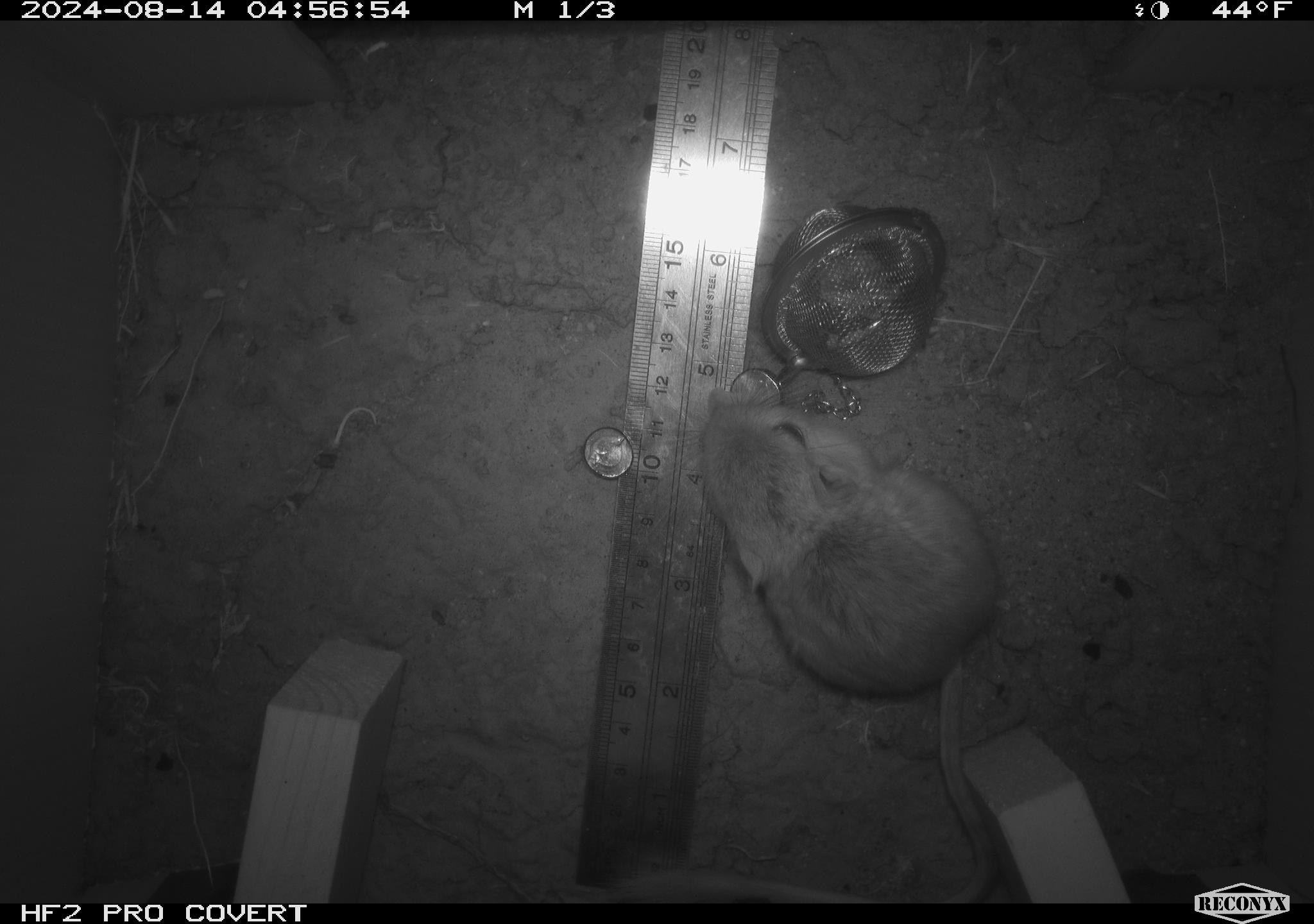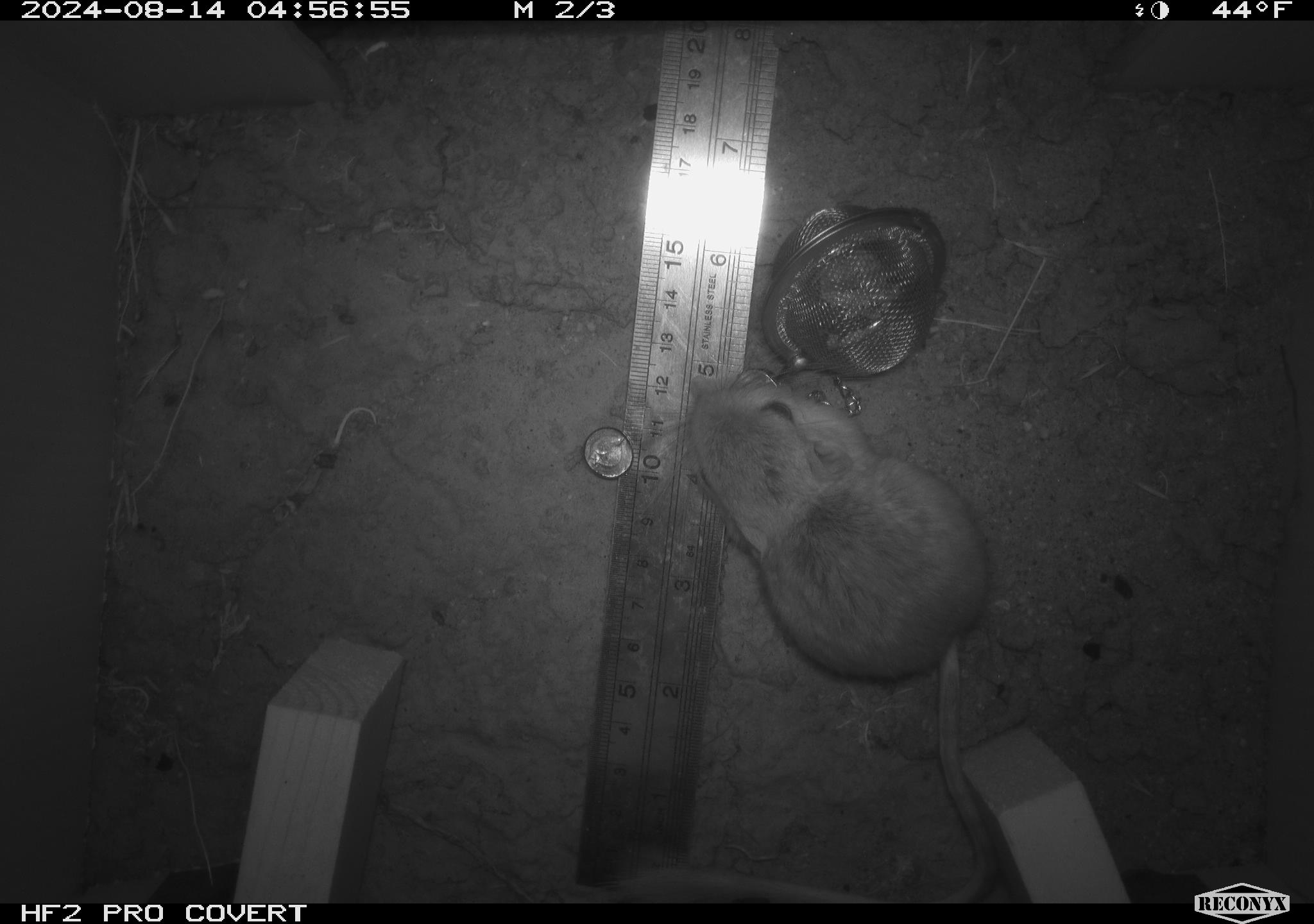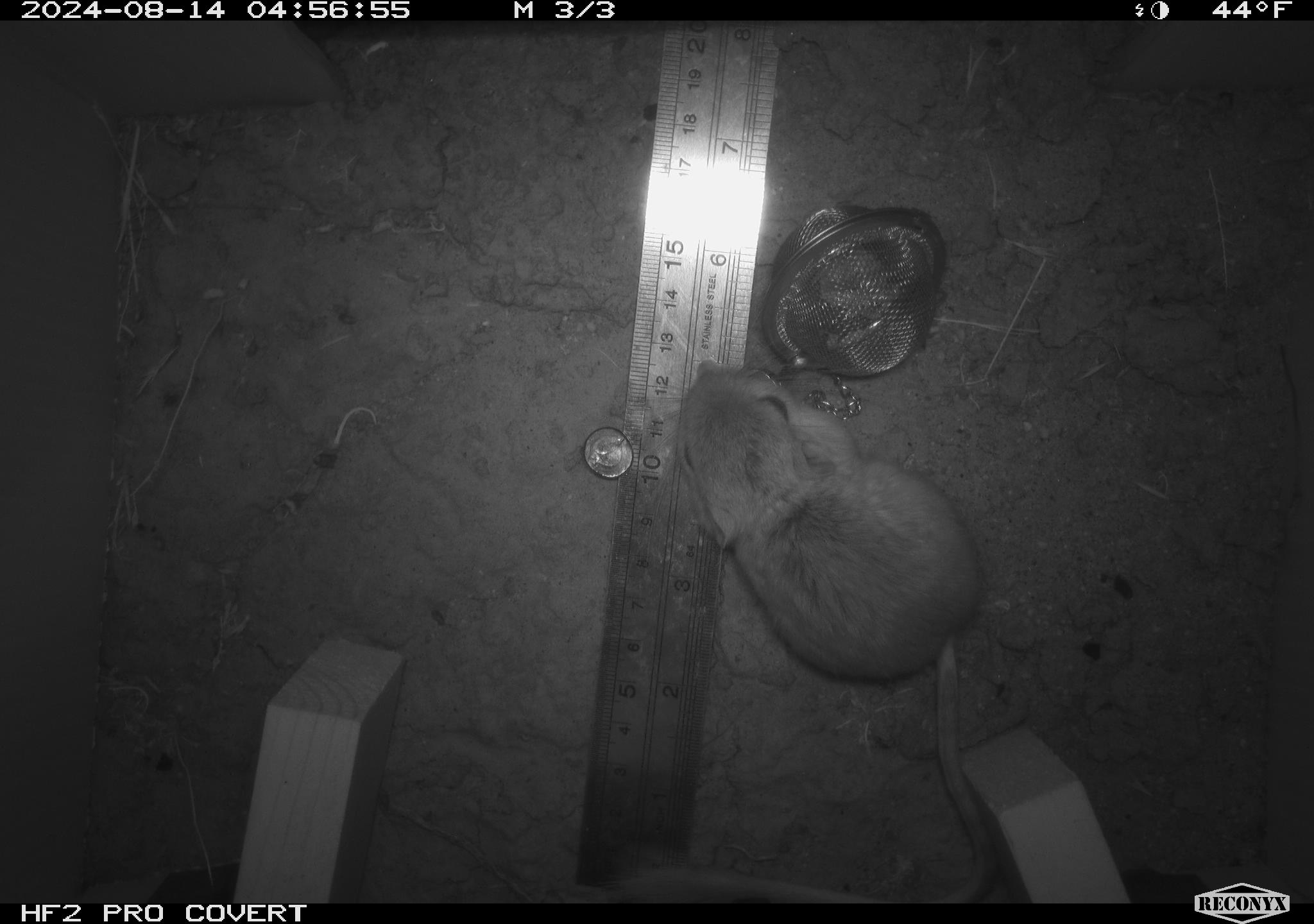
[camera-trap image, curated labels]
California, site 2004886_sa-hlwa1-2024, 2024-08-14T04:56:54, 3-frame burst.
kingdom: Animalia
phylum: Chordata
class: Mammalia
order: Rodentia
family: Heteromyidae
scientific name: Heteromyidae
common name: kangaroo rats and pocket mice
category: heteromyidae family